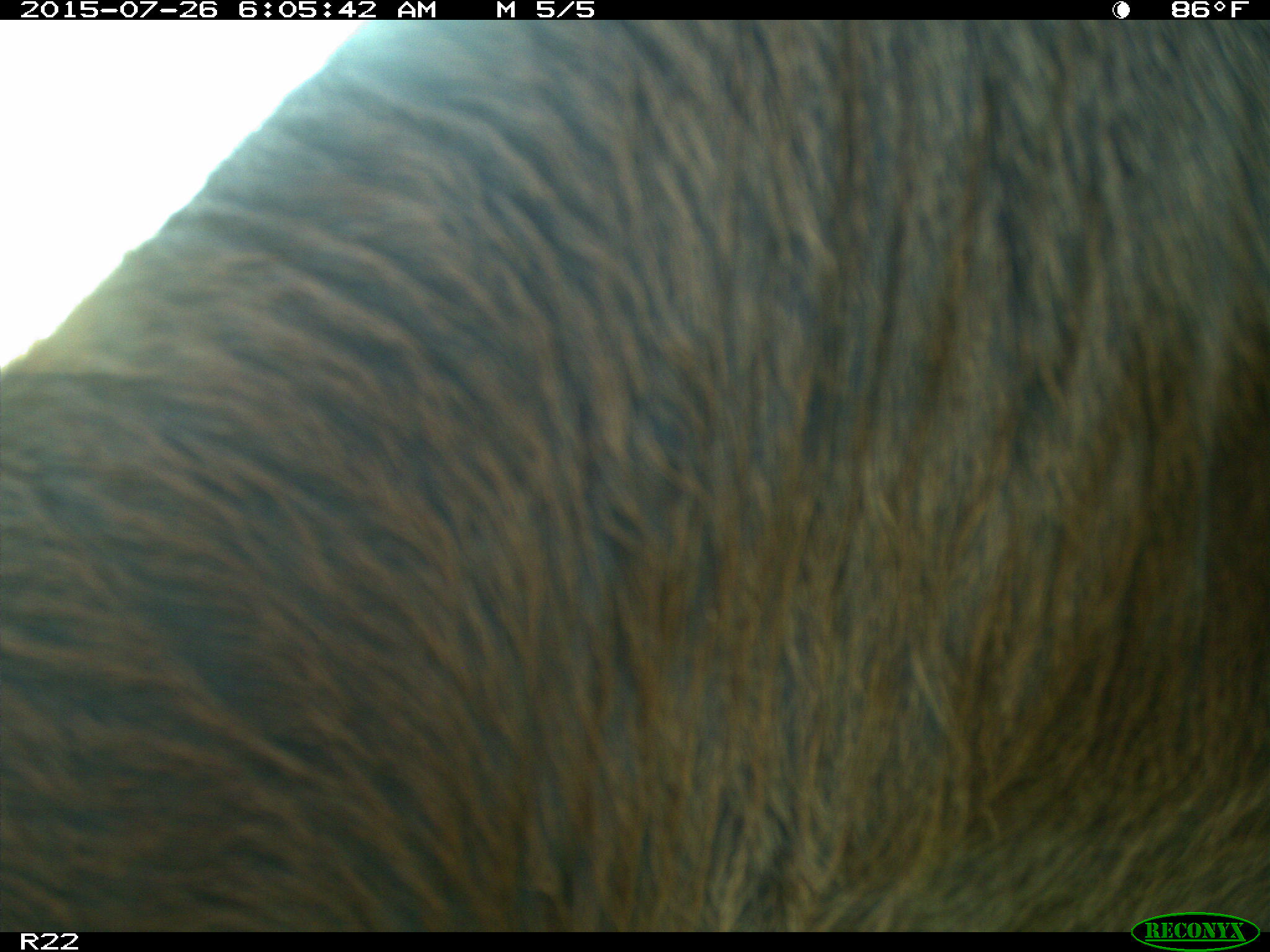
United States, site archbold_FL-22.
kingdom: Animalia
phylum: Chordata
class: Mammalia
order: Artiodactyla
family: Bovidae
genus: Bos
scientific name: Bos taurus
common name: domestic cow